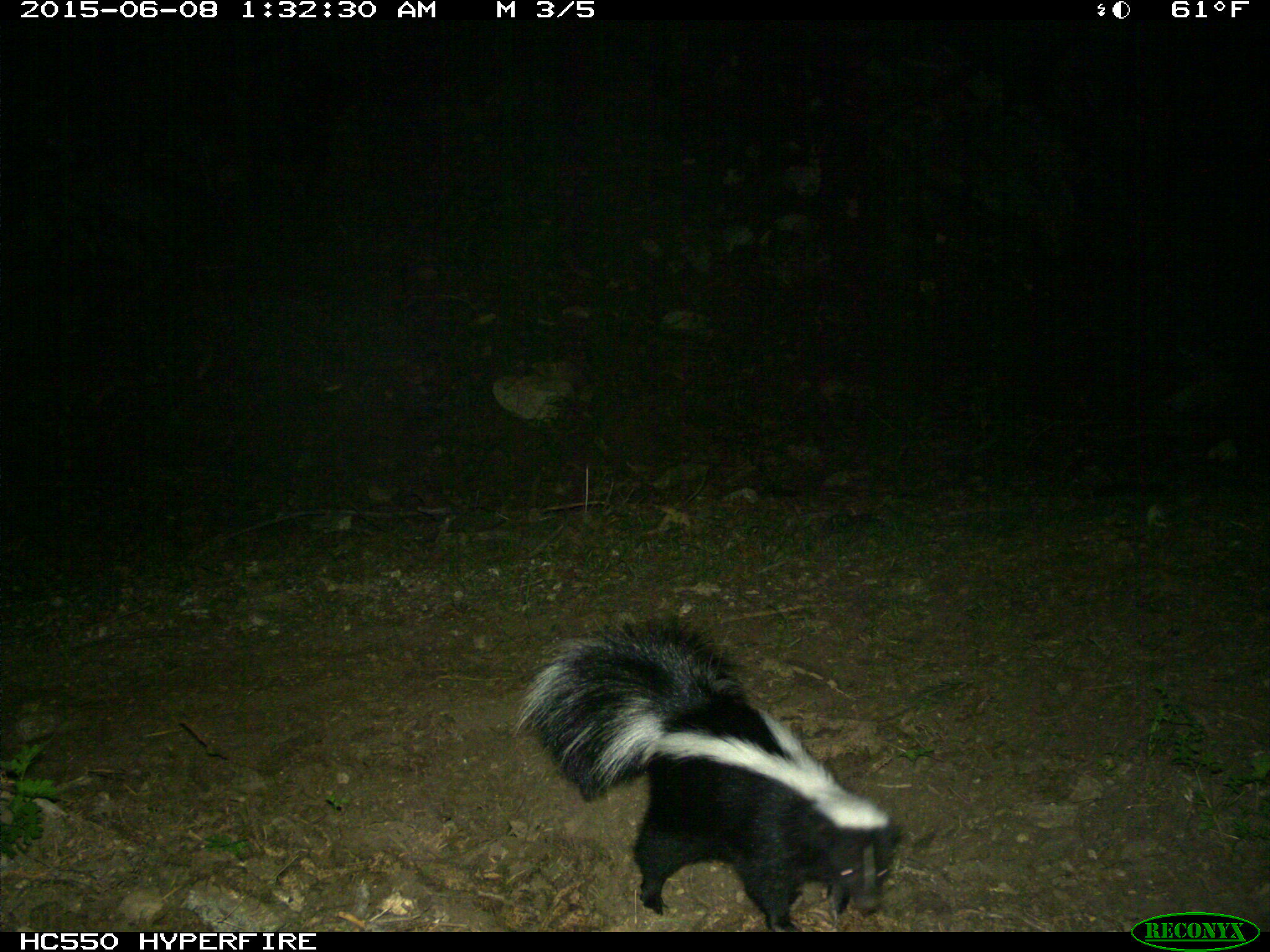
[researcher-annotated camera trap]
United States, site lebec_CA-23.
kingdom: Animalia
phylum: Chordata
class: Mammalia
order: Carnivora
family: Mephitidae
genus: Mephitis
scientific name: Mephitis mephitis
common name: striped skunk